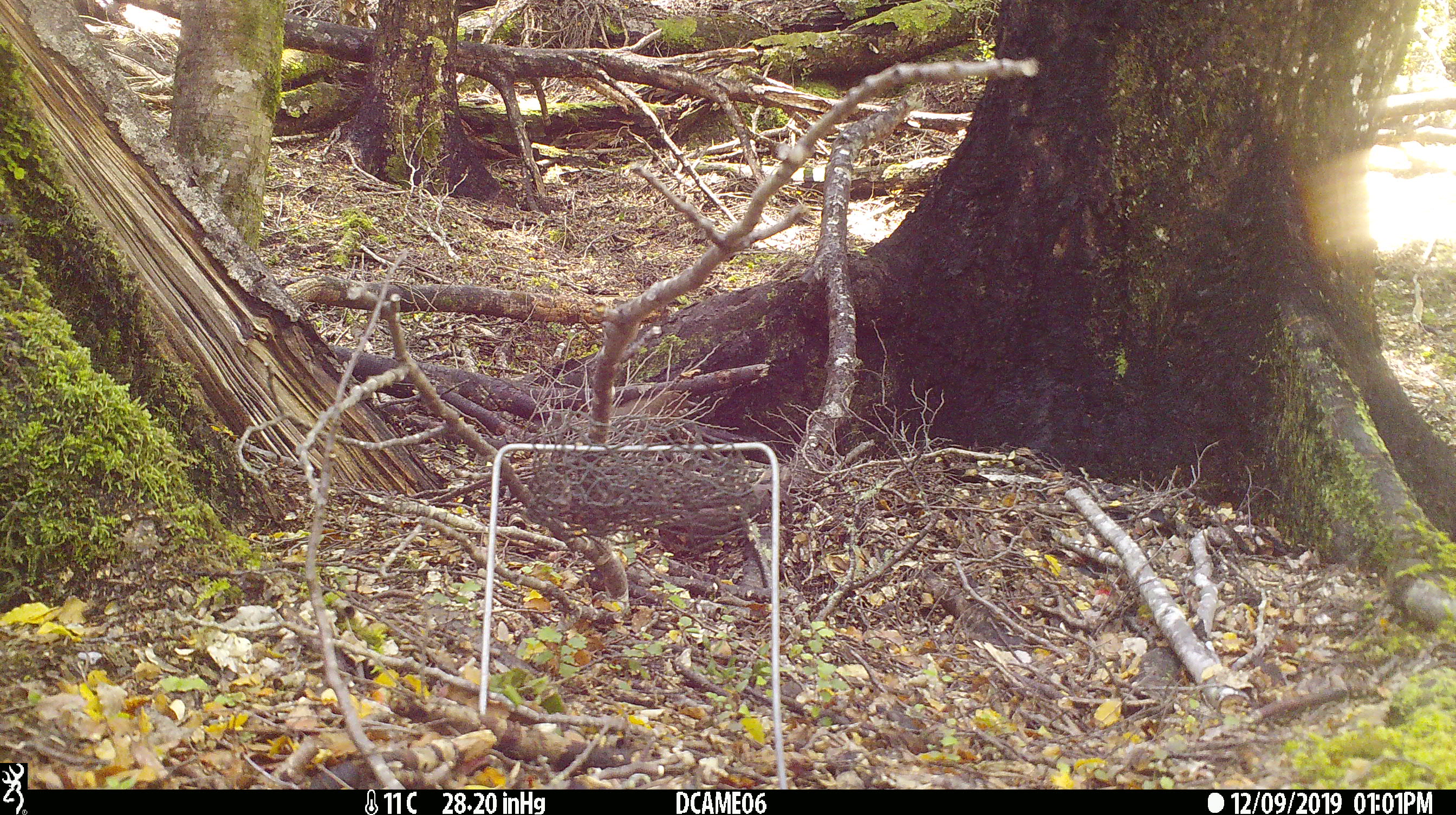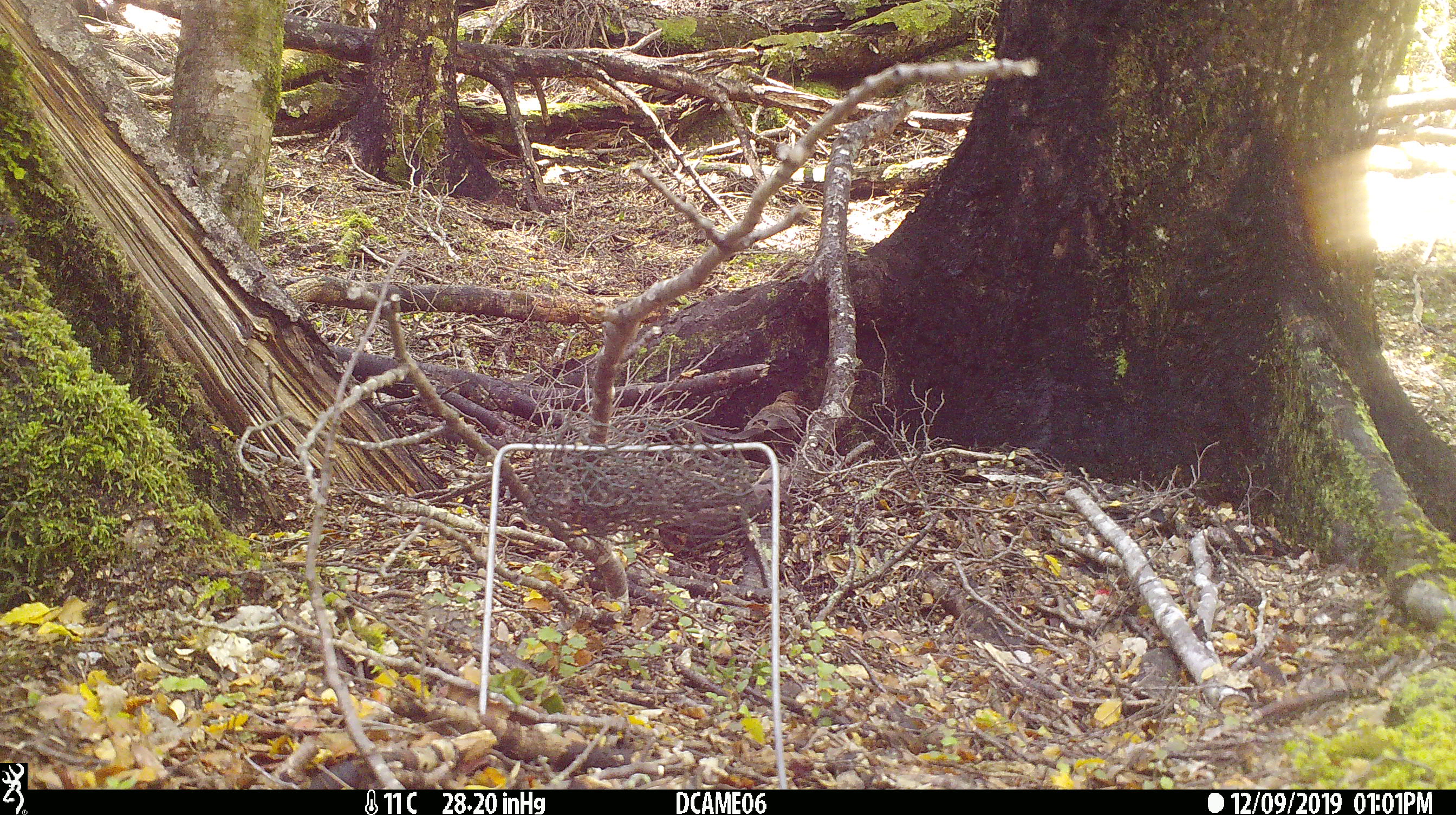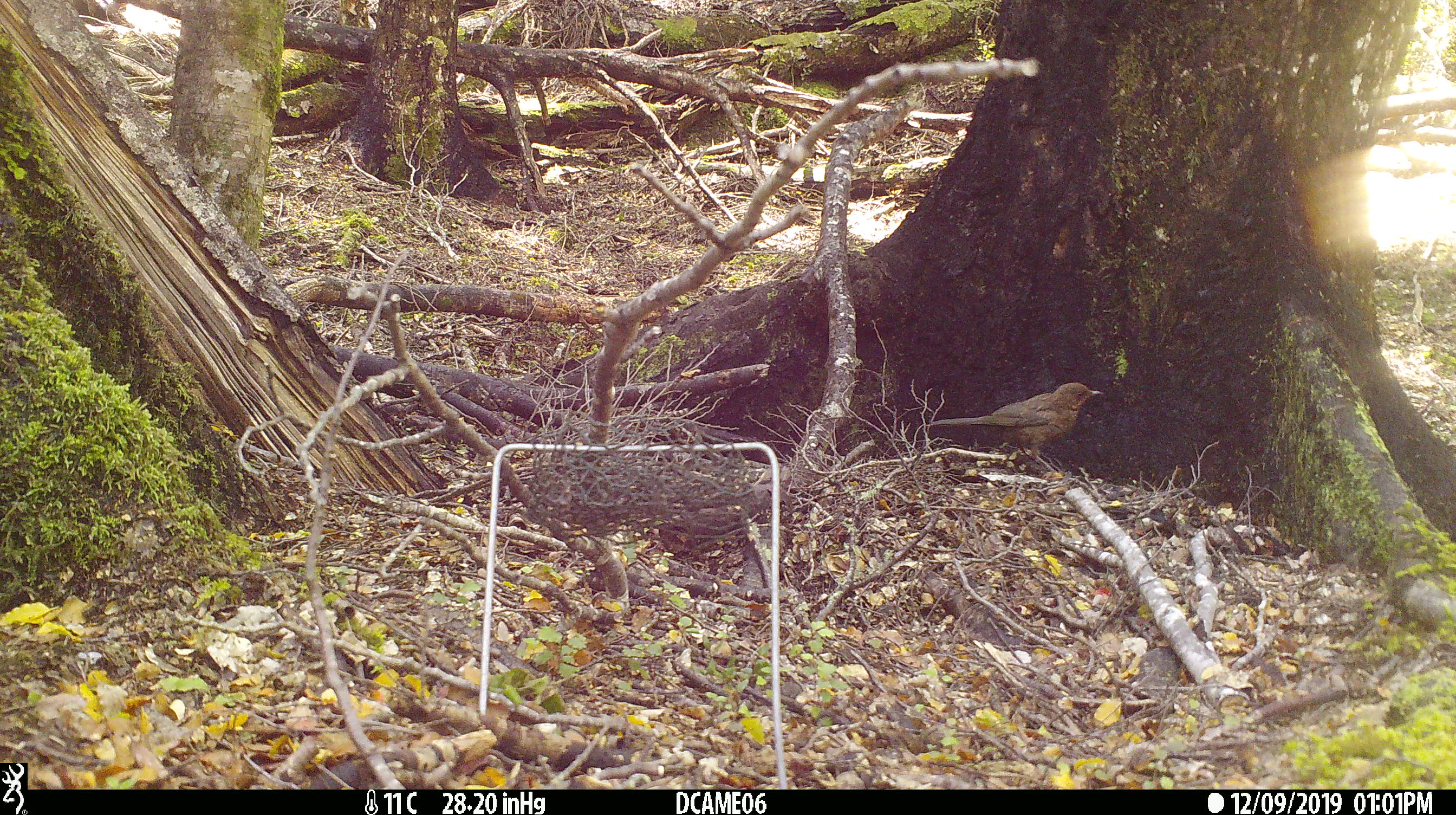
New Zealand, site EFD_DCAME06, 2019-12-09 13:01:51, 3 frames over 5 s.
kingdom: Animalia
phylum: Chordata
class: Aves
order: Passeriformes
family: Turdidae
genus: Turdus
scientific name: Turdus merula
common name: eurasian blackbird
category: blackbird